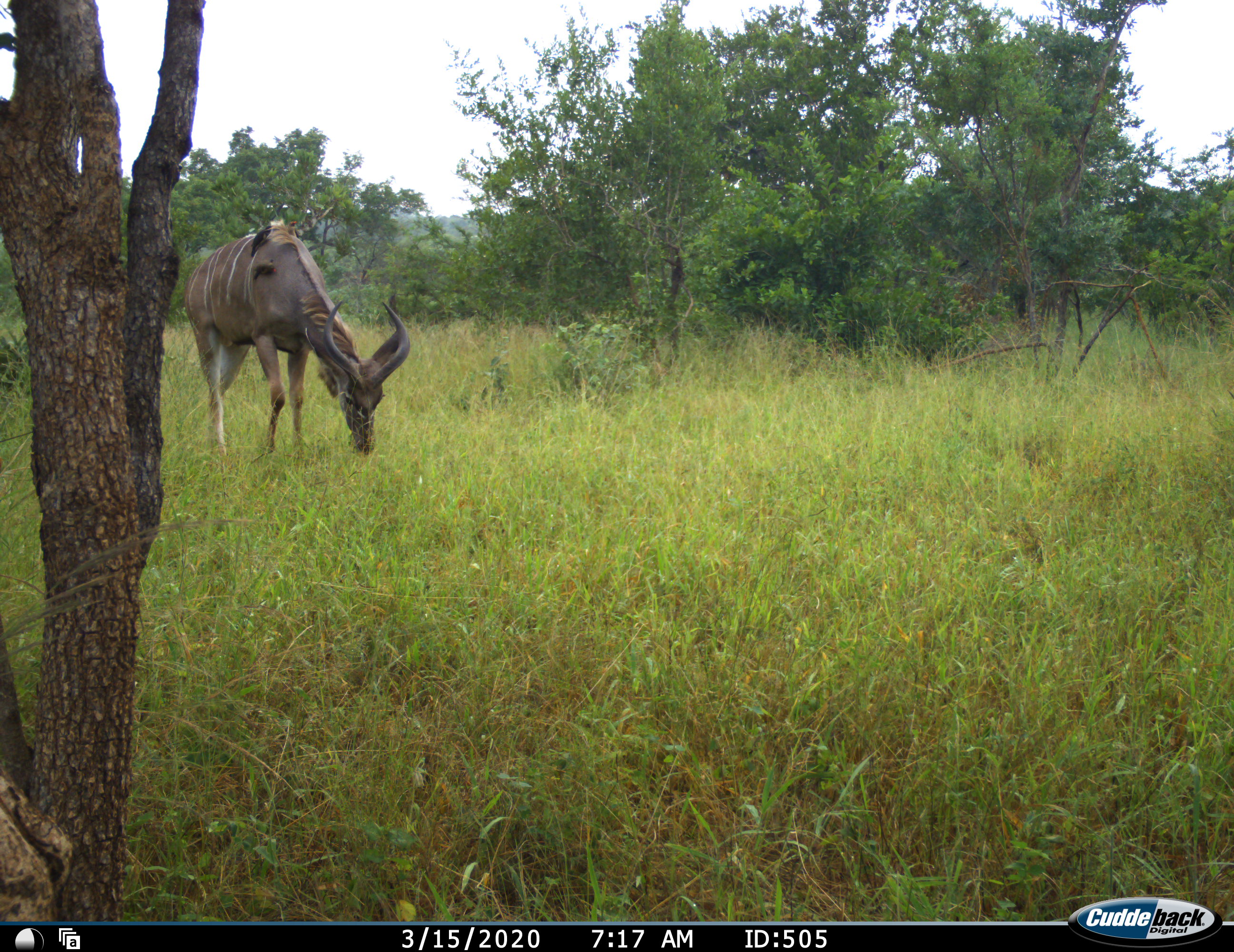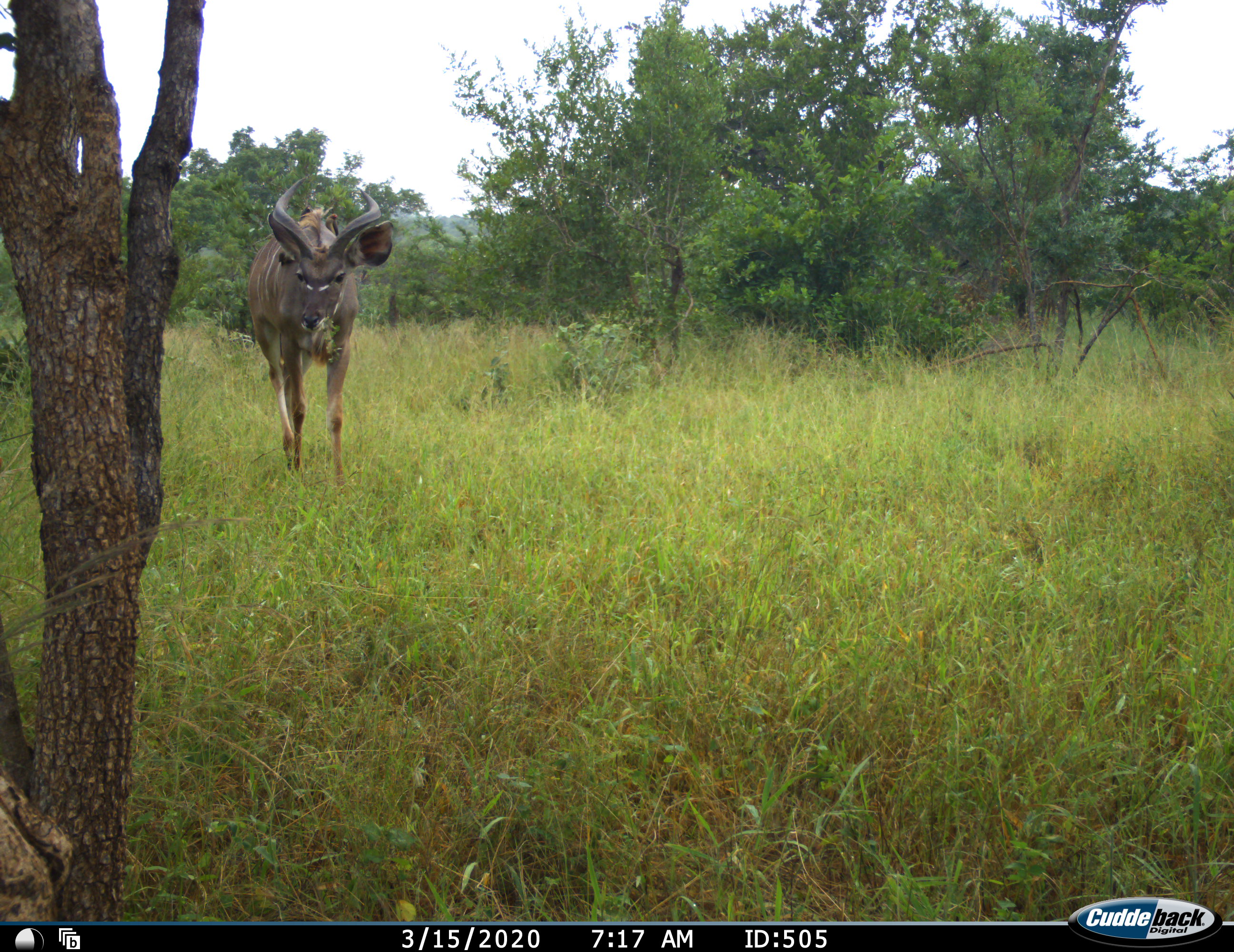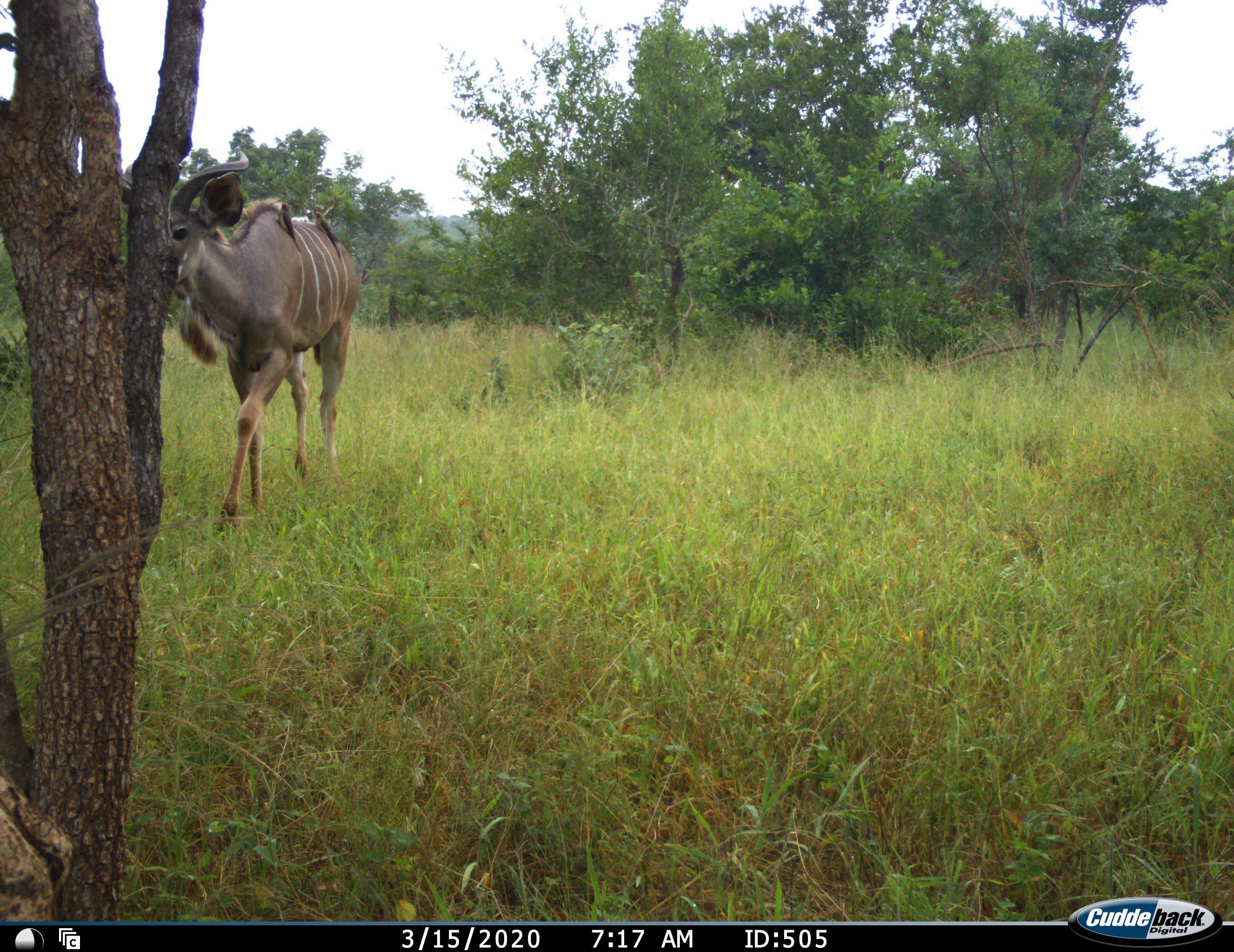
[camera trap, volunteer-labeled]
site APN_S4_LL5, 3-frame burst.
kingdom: Animalia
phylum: Chordata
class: Mammalia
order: Artiodactyla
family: Bovidae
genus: Tragelaphus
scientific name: Tragelaphus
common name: kudu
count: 1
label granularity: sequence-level